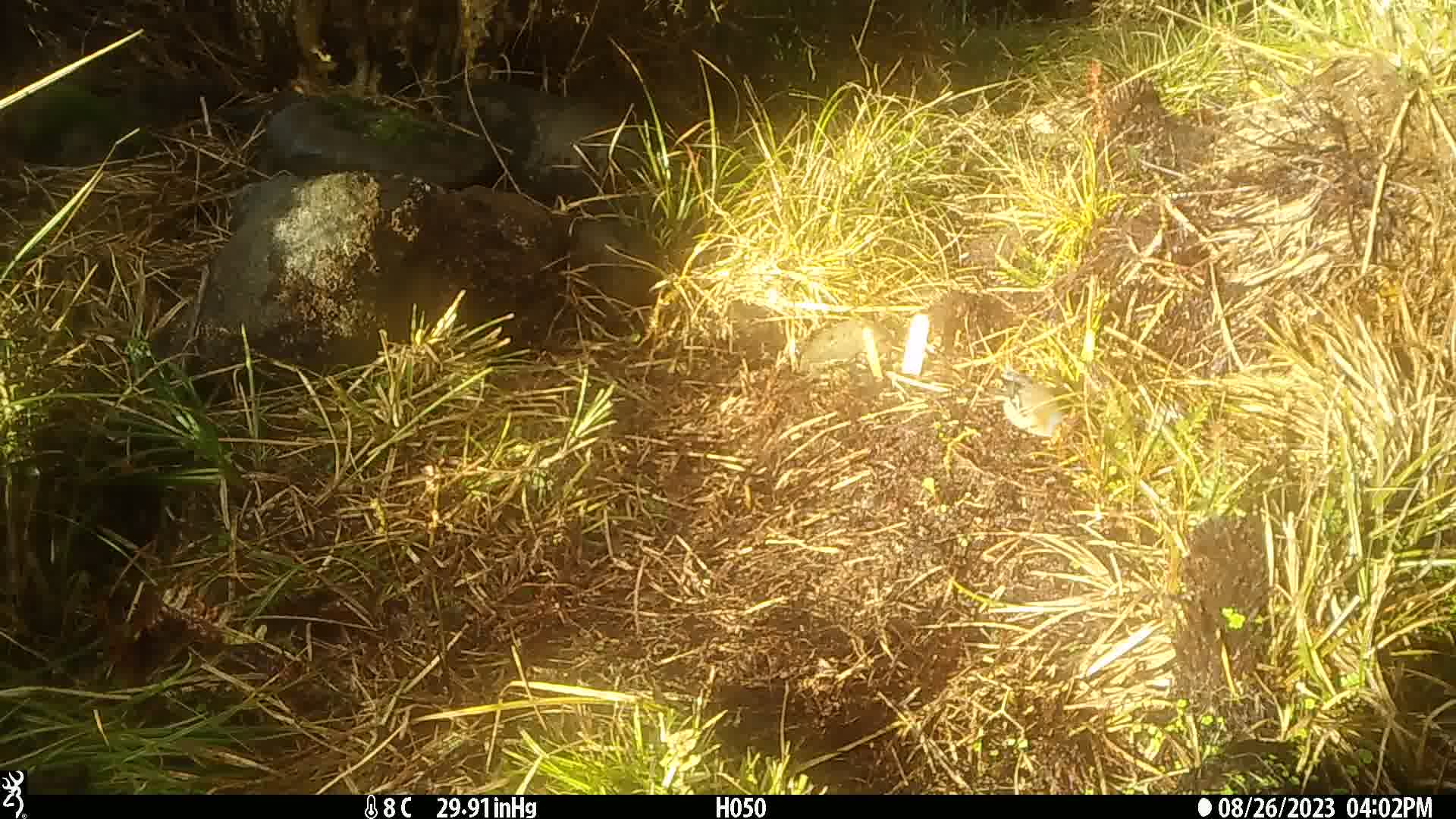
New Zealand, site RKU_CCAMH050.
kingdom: Animalia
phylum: Chordata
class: Aves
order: Passeriformes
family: Fringillidae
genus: Fringilla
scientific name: Fringilla coelebs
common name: common chaffinch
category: chaffinch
Chaffinch (common chaffinch) (Fringilla coelebs).